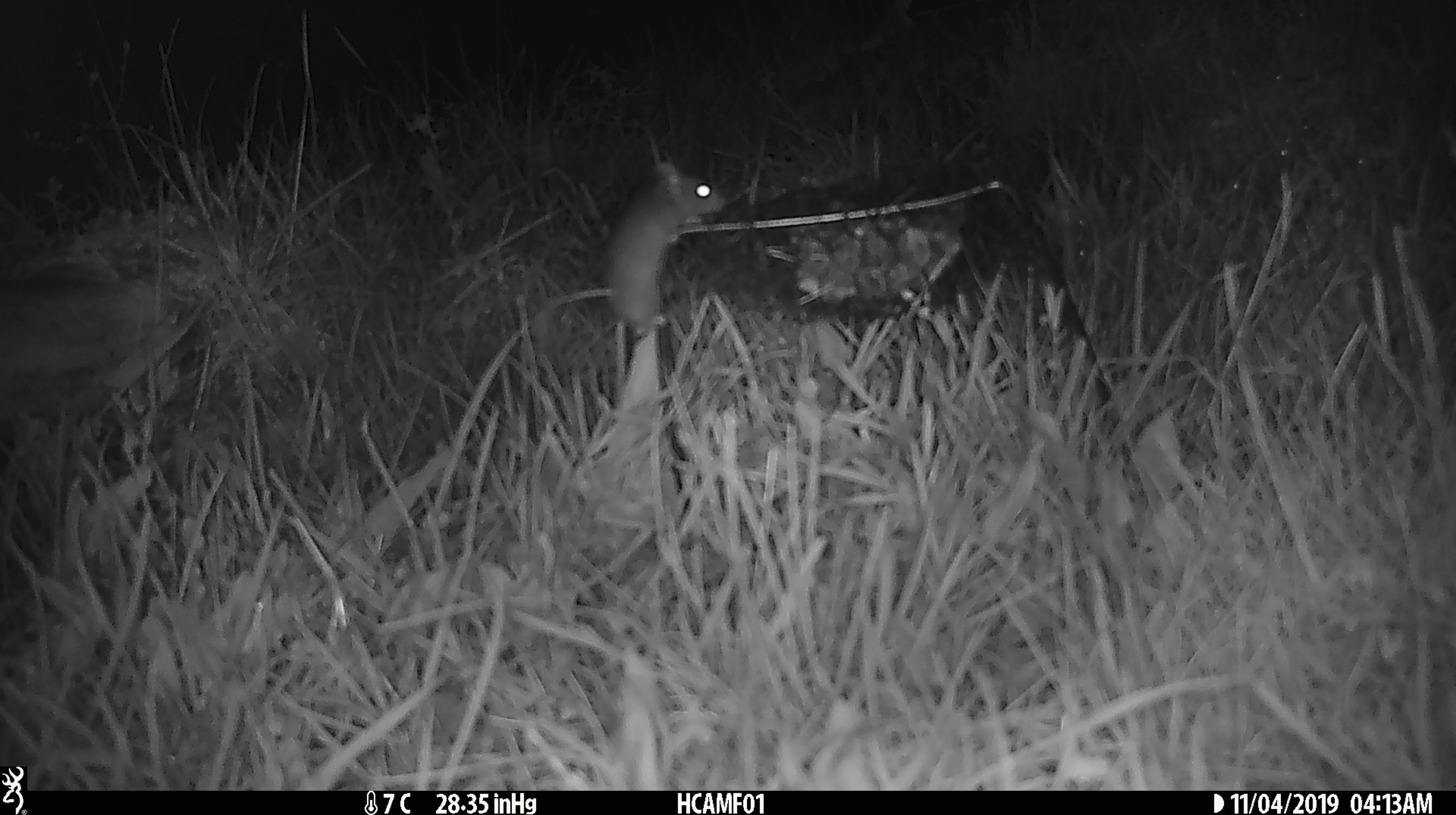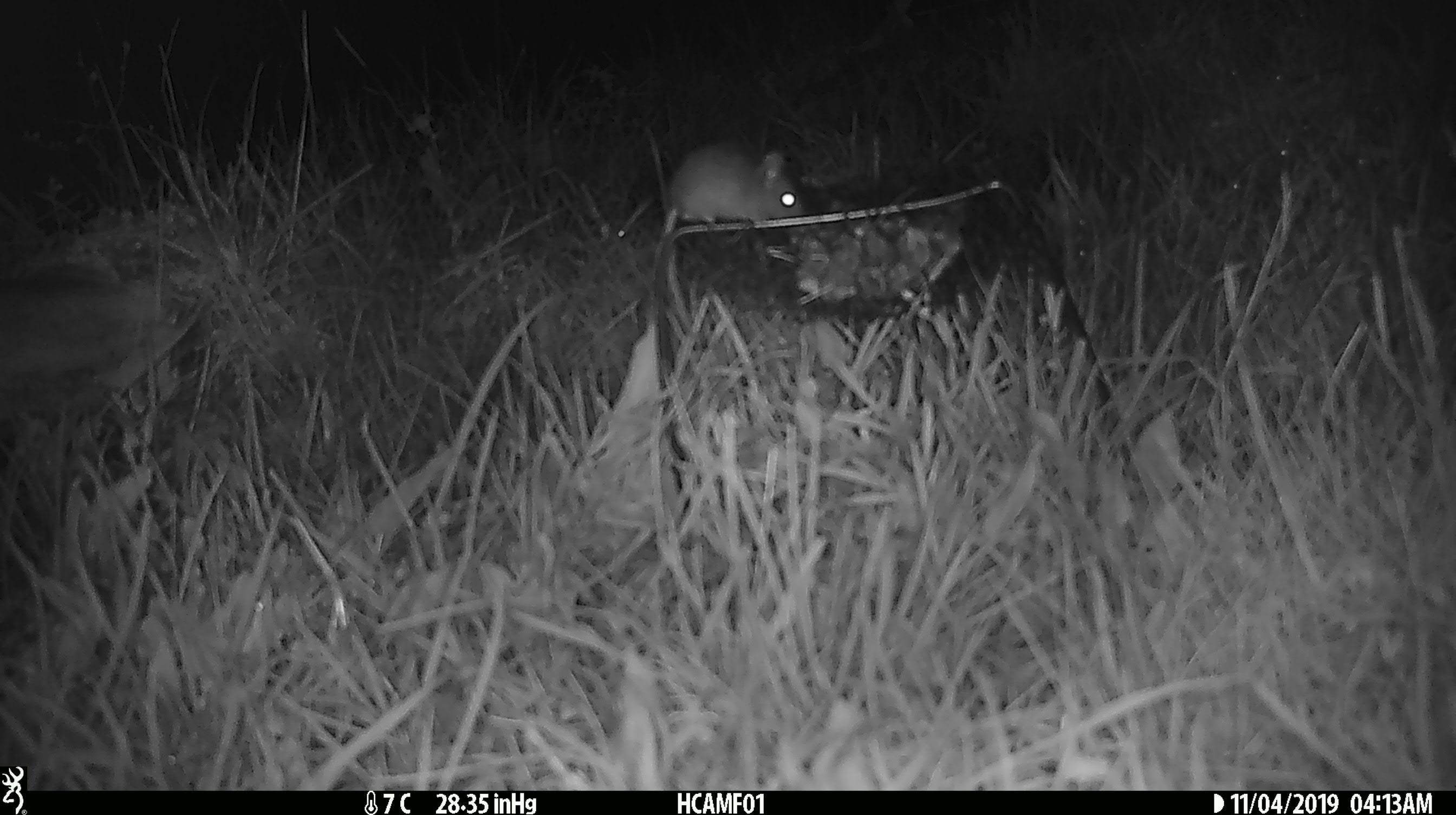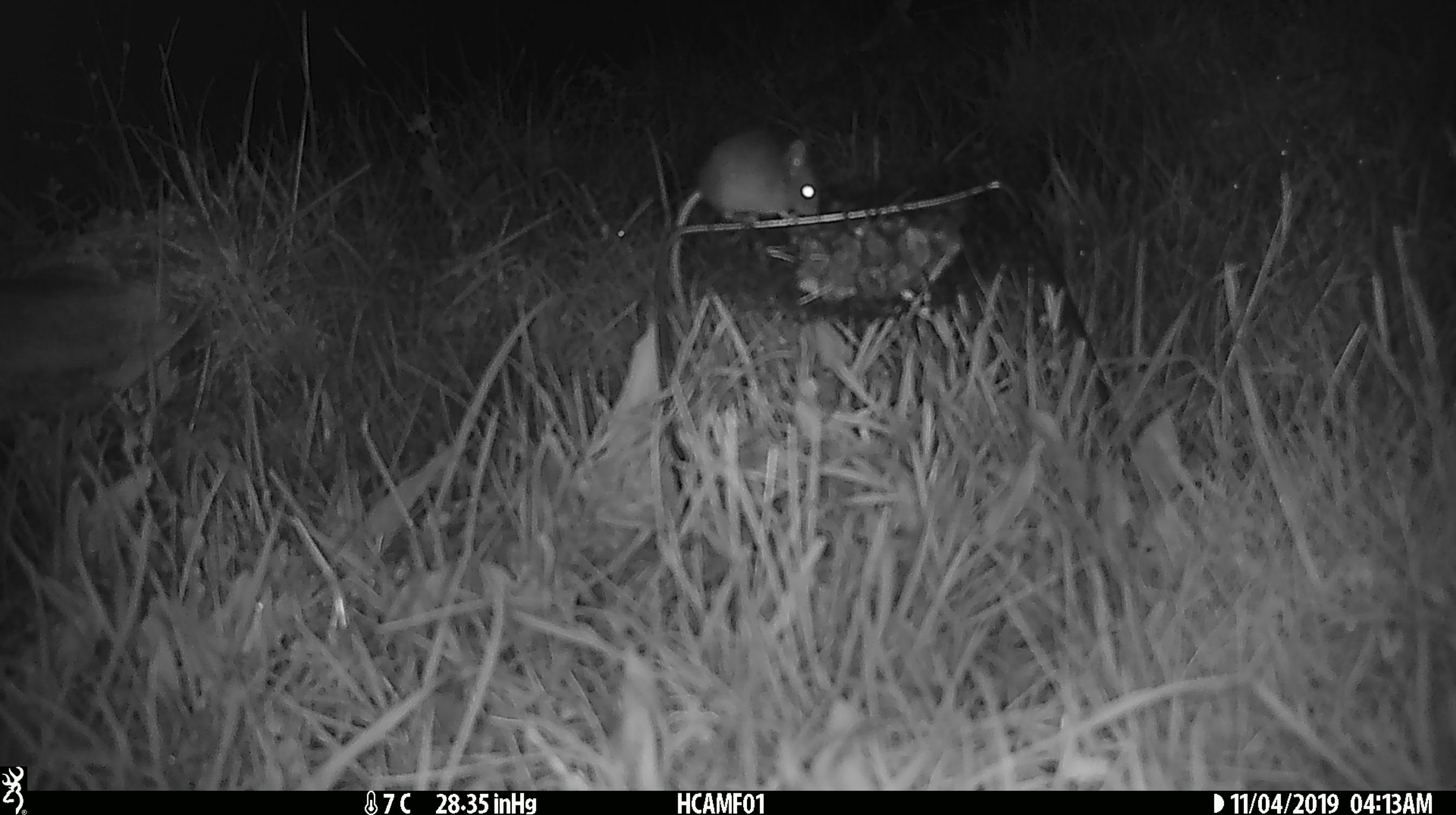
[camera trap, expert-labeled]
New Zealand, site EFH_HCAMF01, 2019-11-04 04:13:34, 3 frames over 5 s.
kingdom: Animalia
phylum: Chordata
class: Mammalia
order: Rodentia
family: Muridae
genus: Mus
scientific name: Mus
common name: mouse